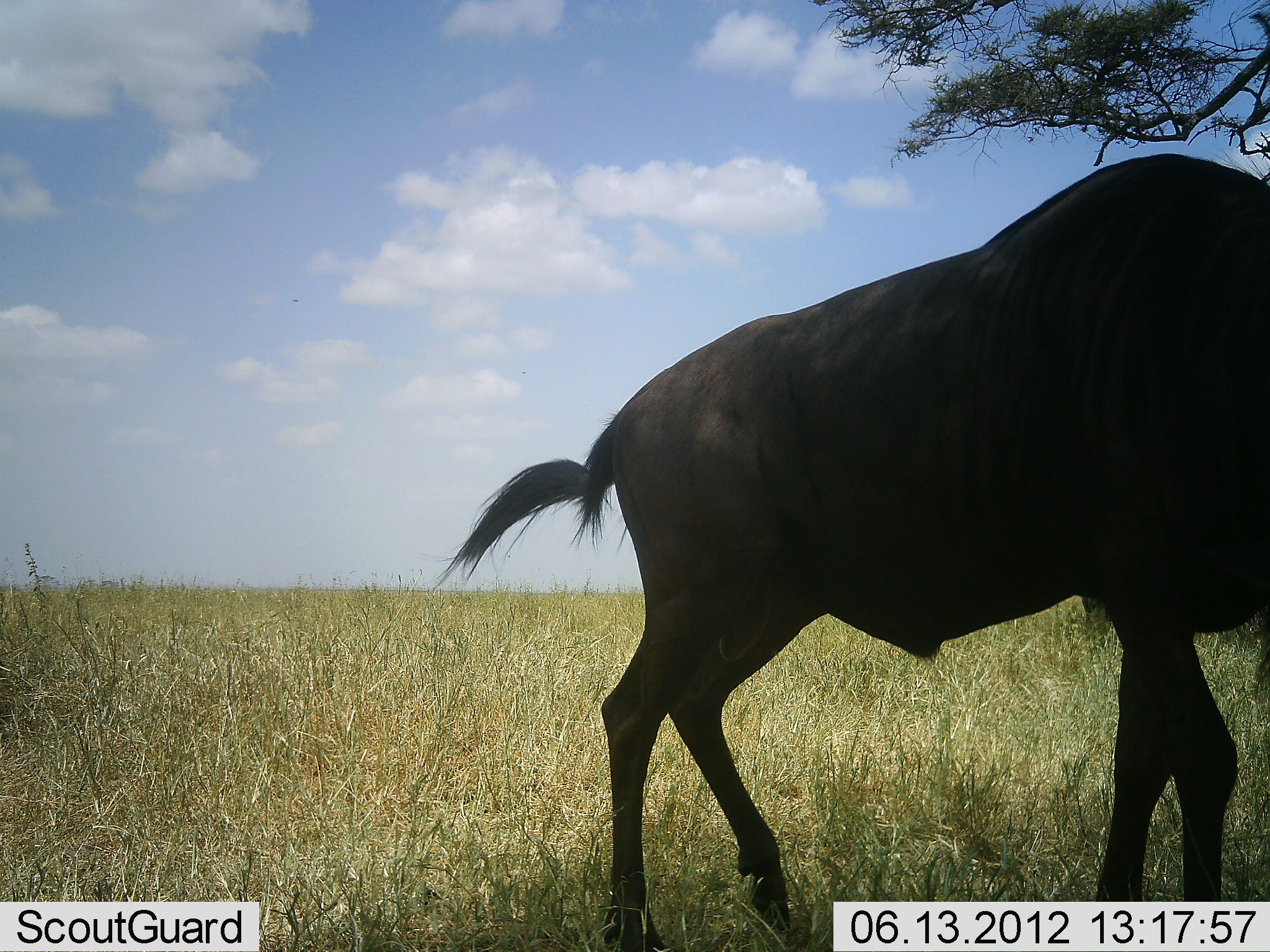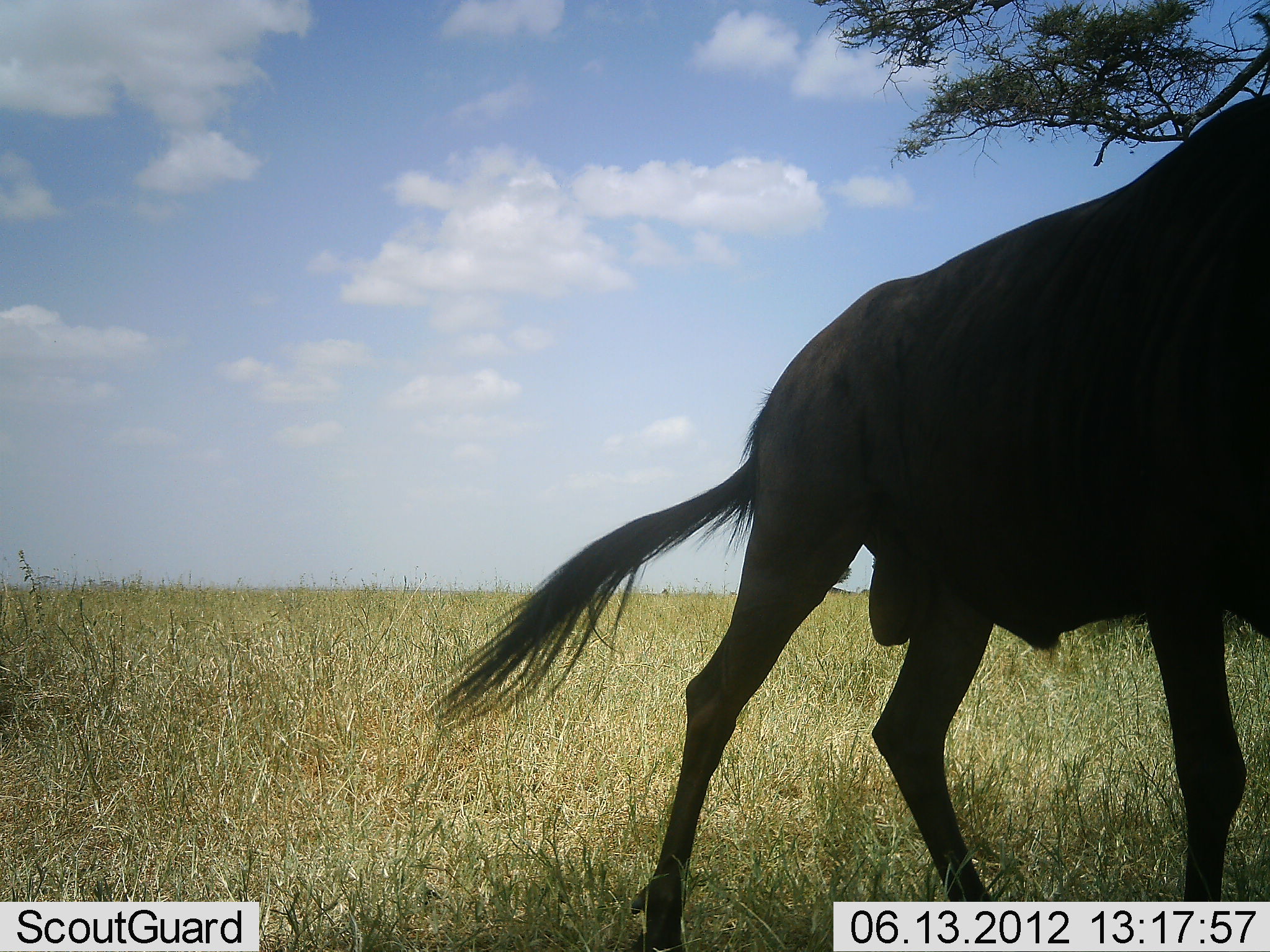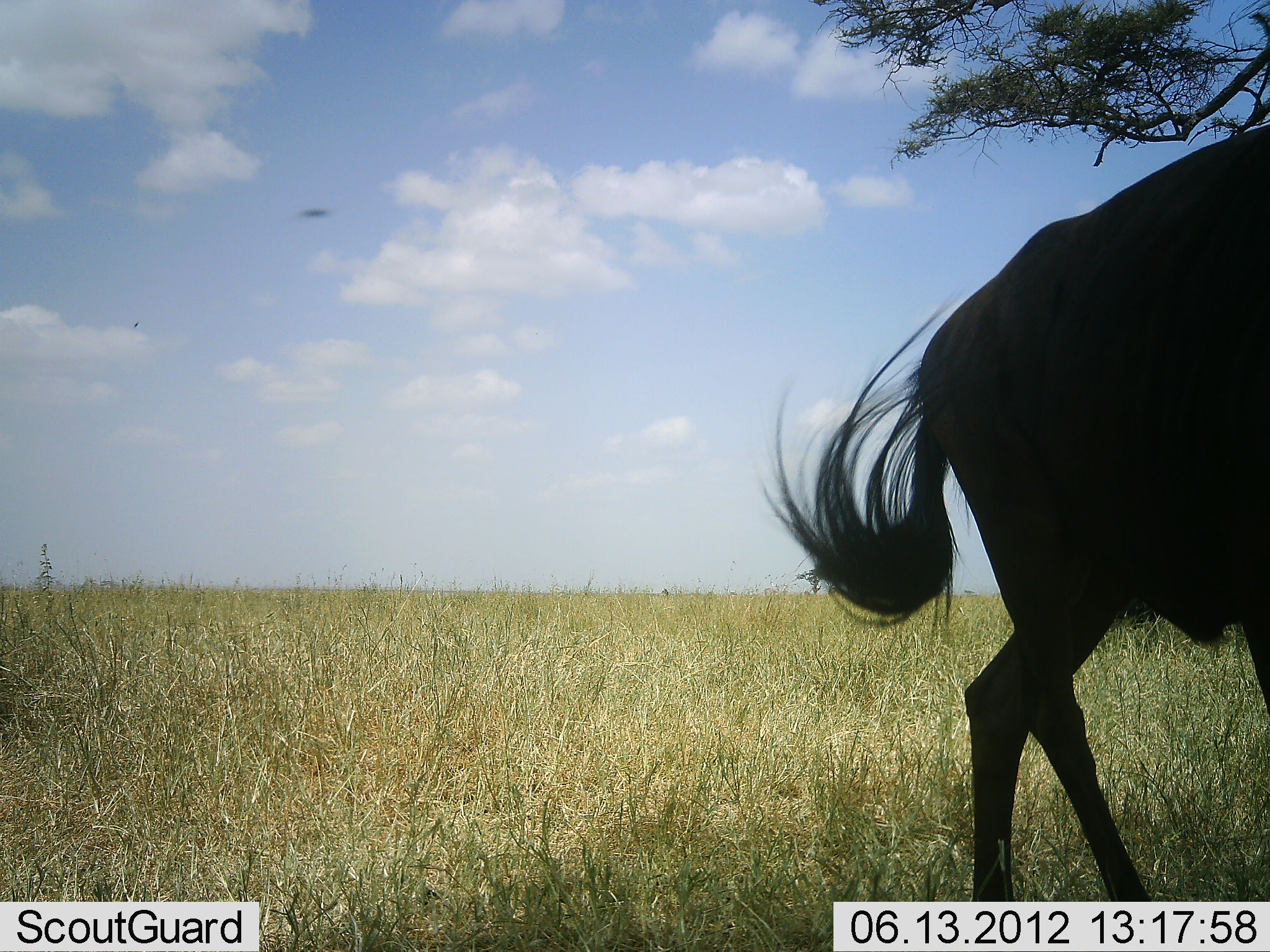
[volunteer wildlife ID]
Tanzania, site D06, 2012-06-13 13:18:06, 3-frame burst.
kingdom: Animalia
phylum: Chordata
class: Mammalia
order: Artiodactyla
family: Bovidae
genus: Connochaetes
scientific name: Connochaetes taurinus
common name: blue wildebeest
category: wildebeest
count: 1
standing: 0%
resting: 0%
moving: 100%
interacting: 0%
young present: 0%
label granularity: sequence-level